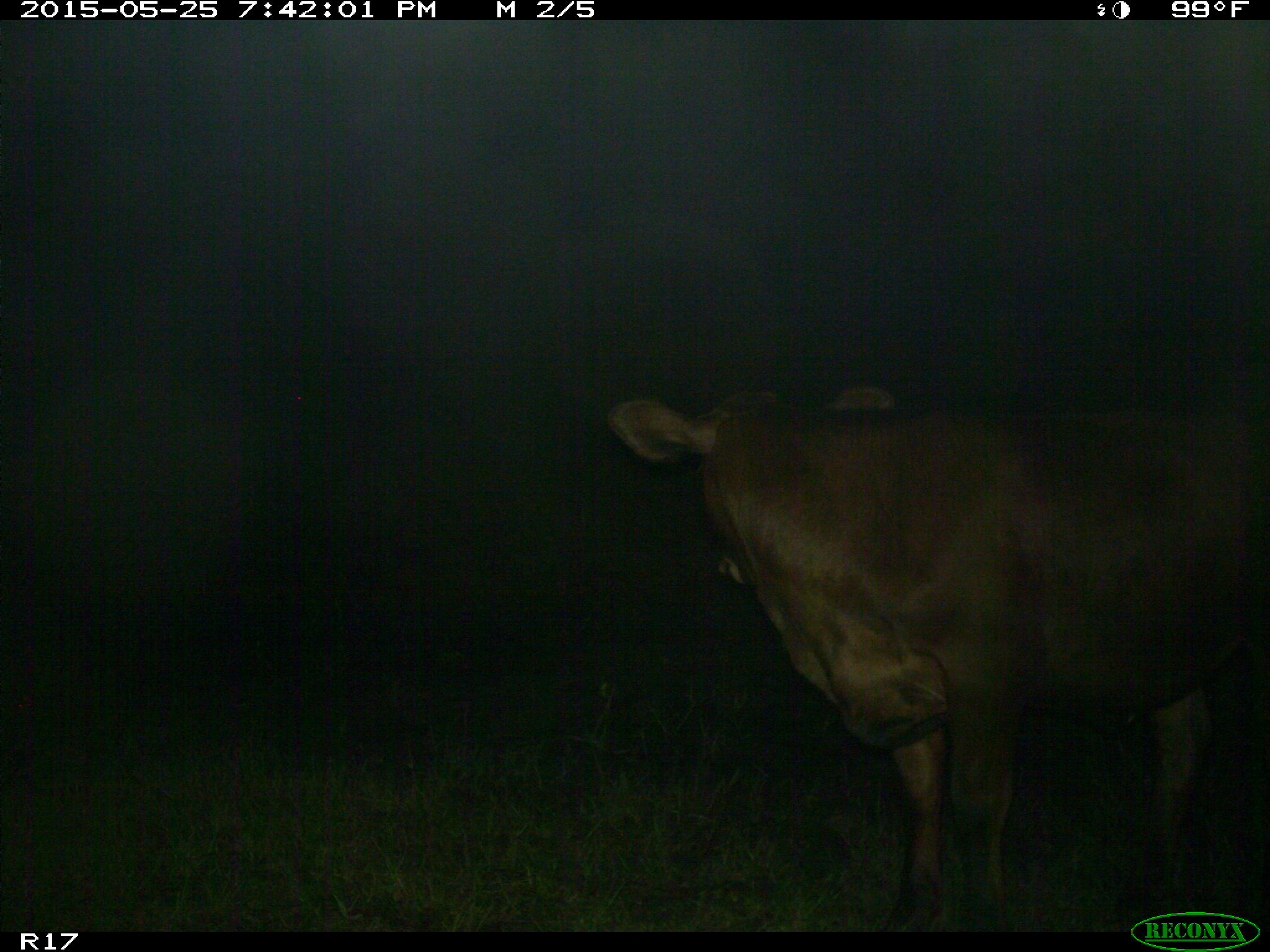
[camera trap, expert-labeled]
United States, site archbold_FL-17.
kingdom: Animalia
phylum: Chordata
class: Mammalia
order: Artiodactyla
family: Bovidae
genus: Bos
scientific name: Bos taurus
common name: domestic cow